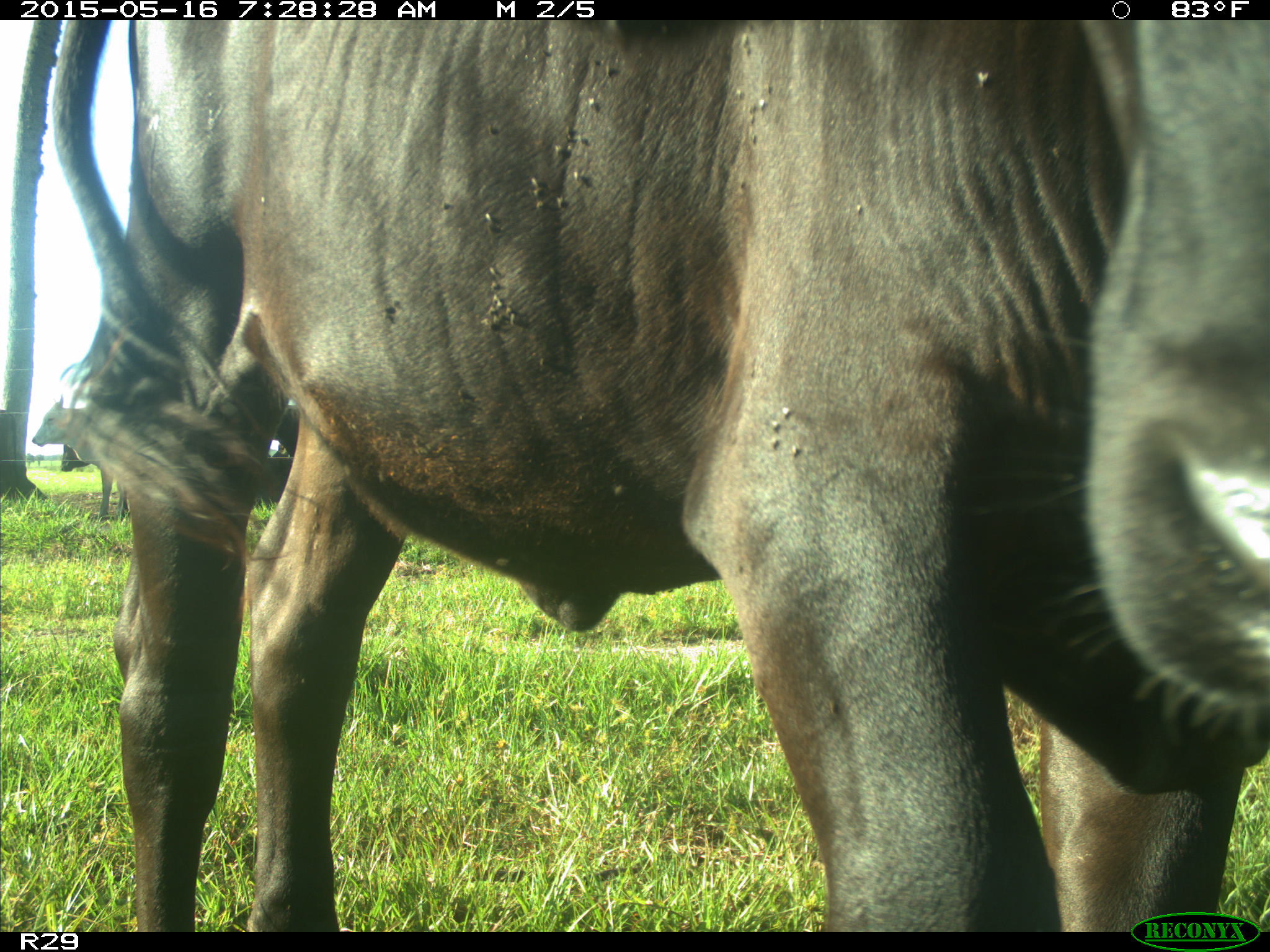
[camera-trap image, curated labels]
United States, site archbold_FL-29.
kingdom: Animalia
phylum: Chordata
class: Mammalia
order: Artiodactyla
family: Bovidae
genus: Bos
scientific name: Bos taurus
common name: domestic cow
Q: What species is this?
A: Bos taurus (domestic cow).